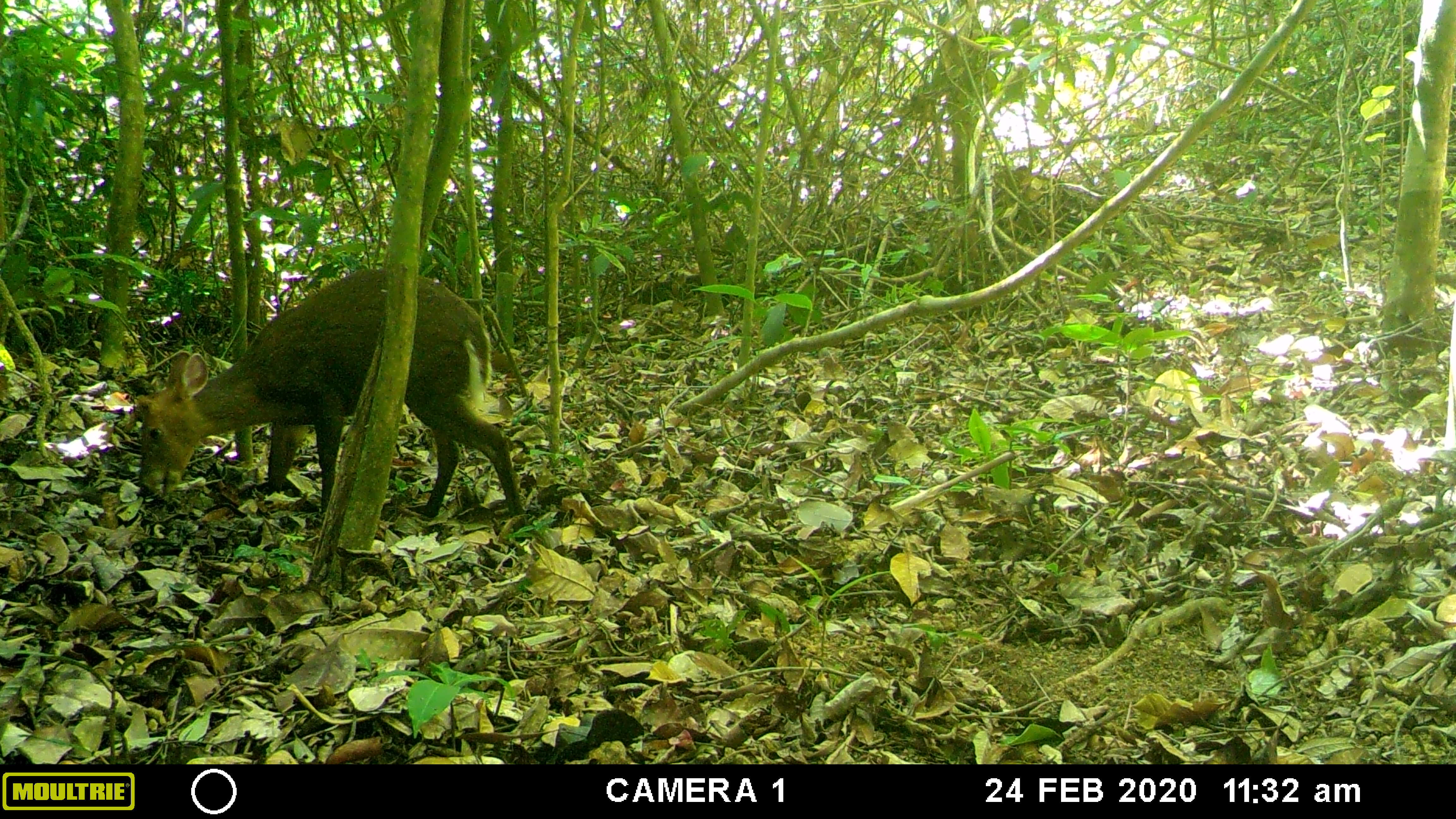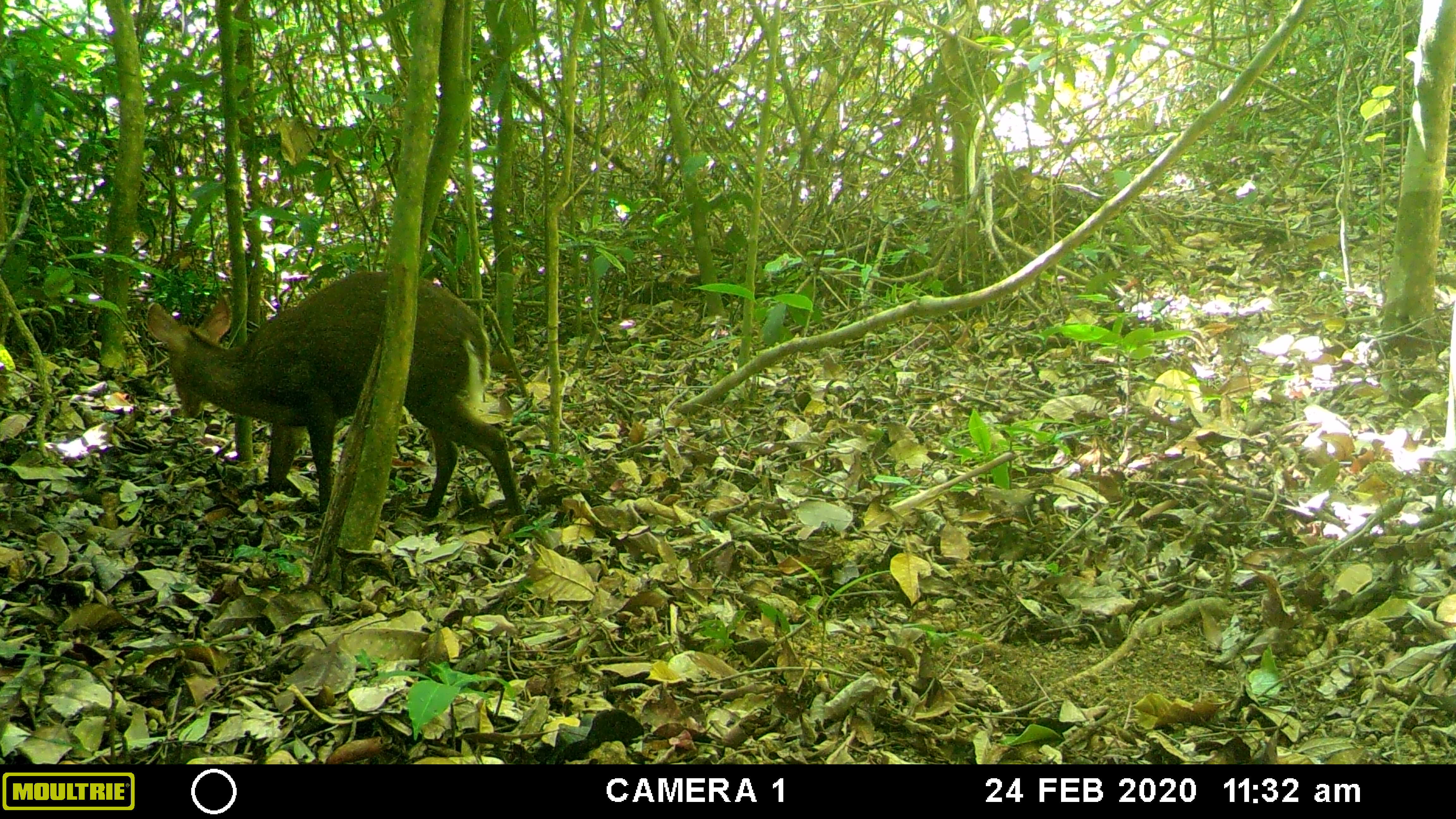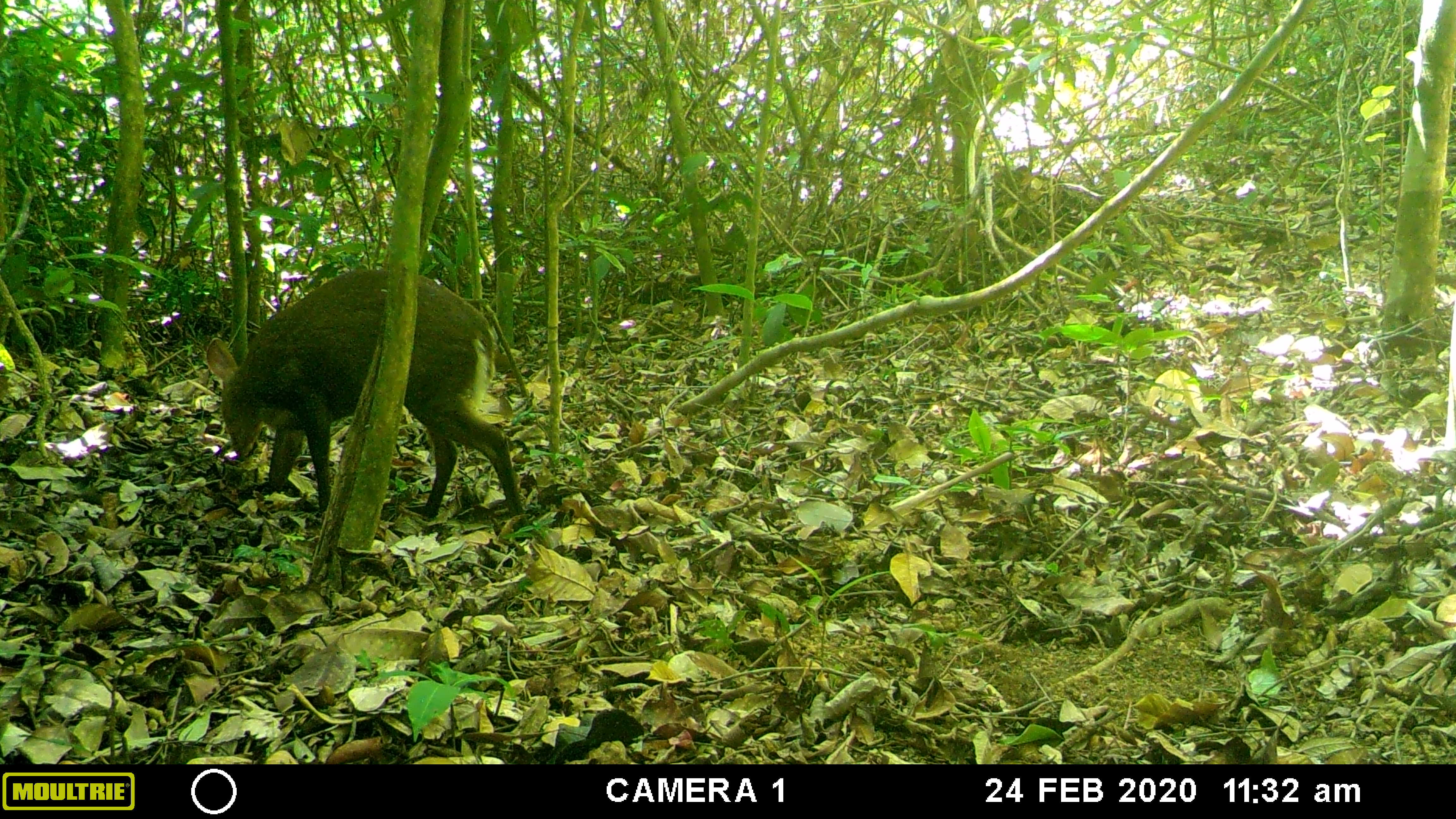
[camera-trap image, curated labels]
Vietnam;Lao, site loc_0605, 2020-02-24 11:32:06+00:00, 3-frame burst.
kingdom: Animalia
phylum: Chordata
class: Mammalia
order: Artiodactyla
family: Cervidae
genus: Muntiacus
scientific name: Muntiacus rooseveltorum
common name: roosevelt's muntjac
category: roosevelts muntjac group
Roosevelts muntjac group (roosevelt's muntjac) (Muntiacus rooseveltorum). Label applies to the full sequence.